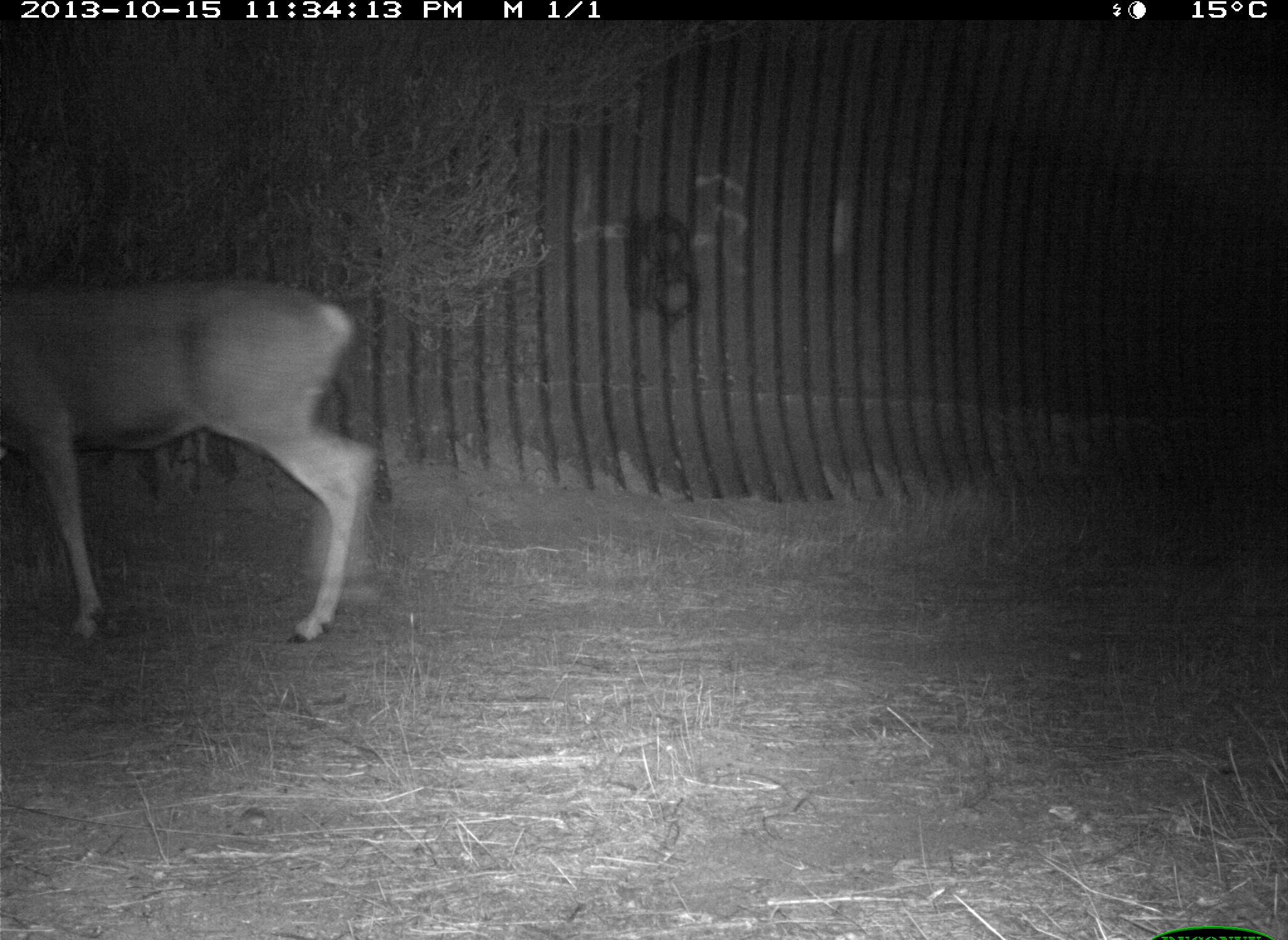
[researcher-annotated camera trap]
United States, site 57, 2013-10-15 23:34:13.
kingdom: Animalia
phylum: Chordata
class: Mammalia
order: Artiodactyla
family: Cervidae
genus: Odocoileus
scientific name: Odocoileus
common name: deer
Deer (Odocoileus).